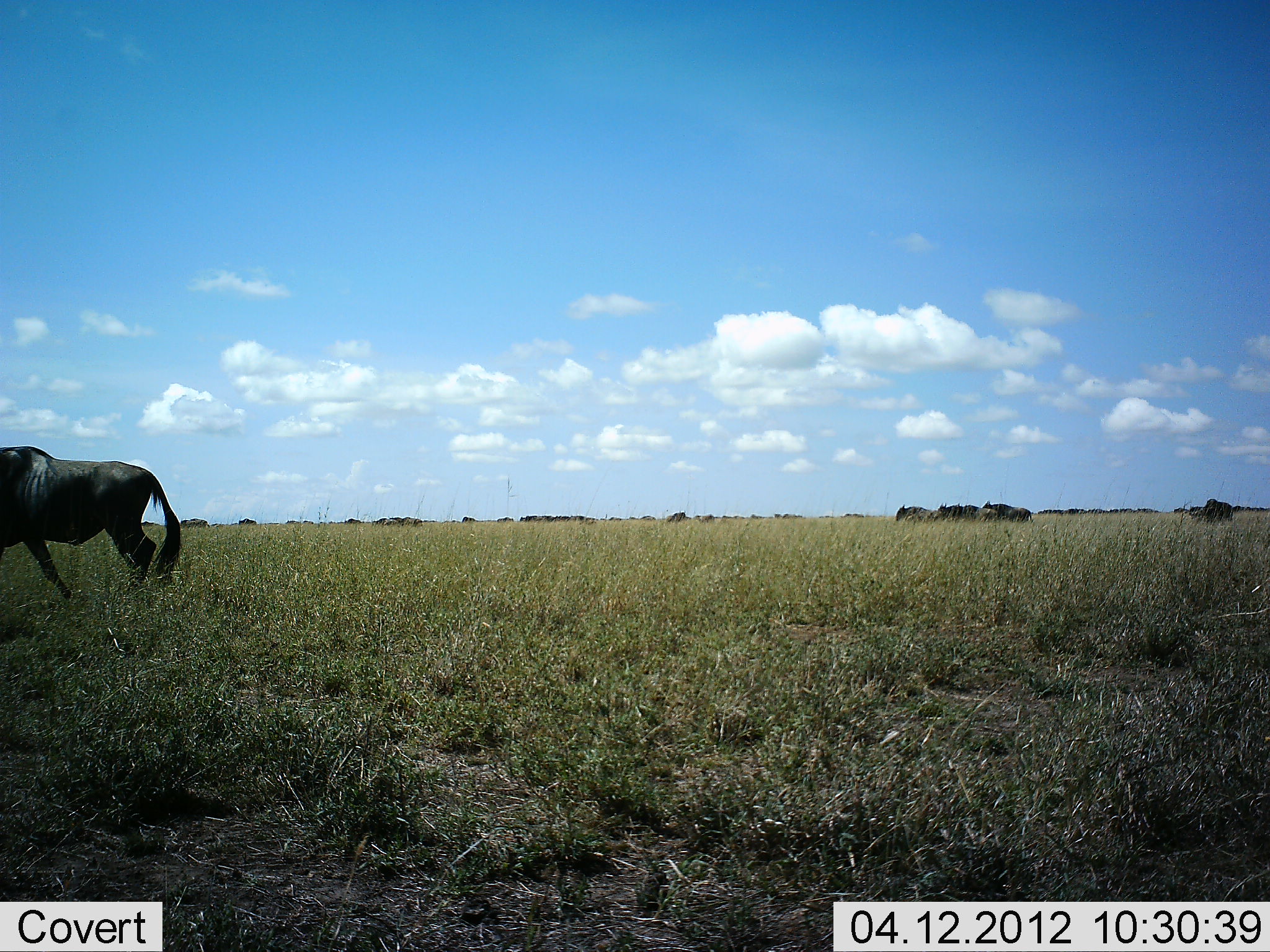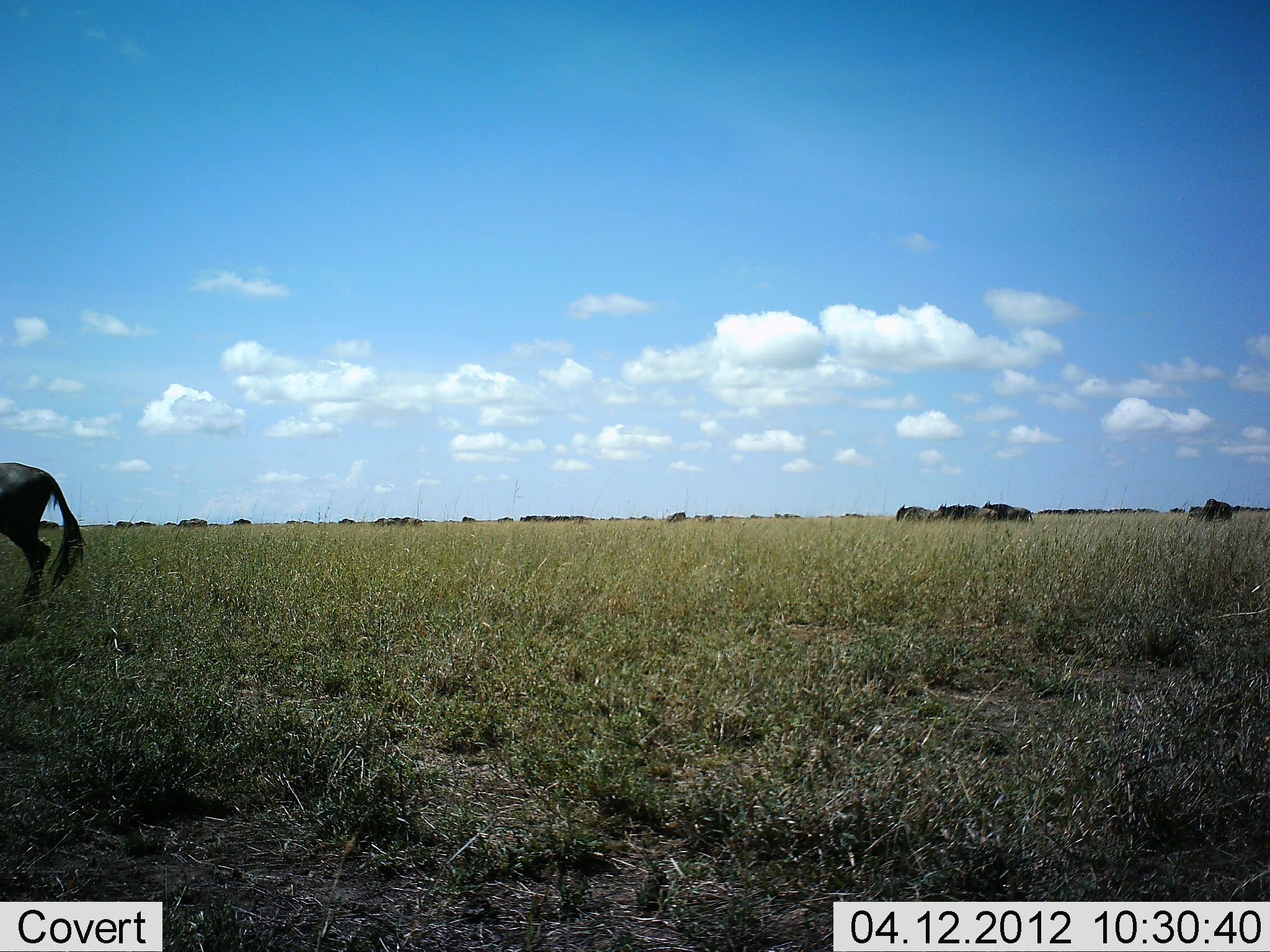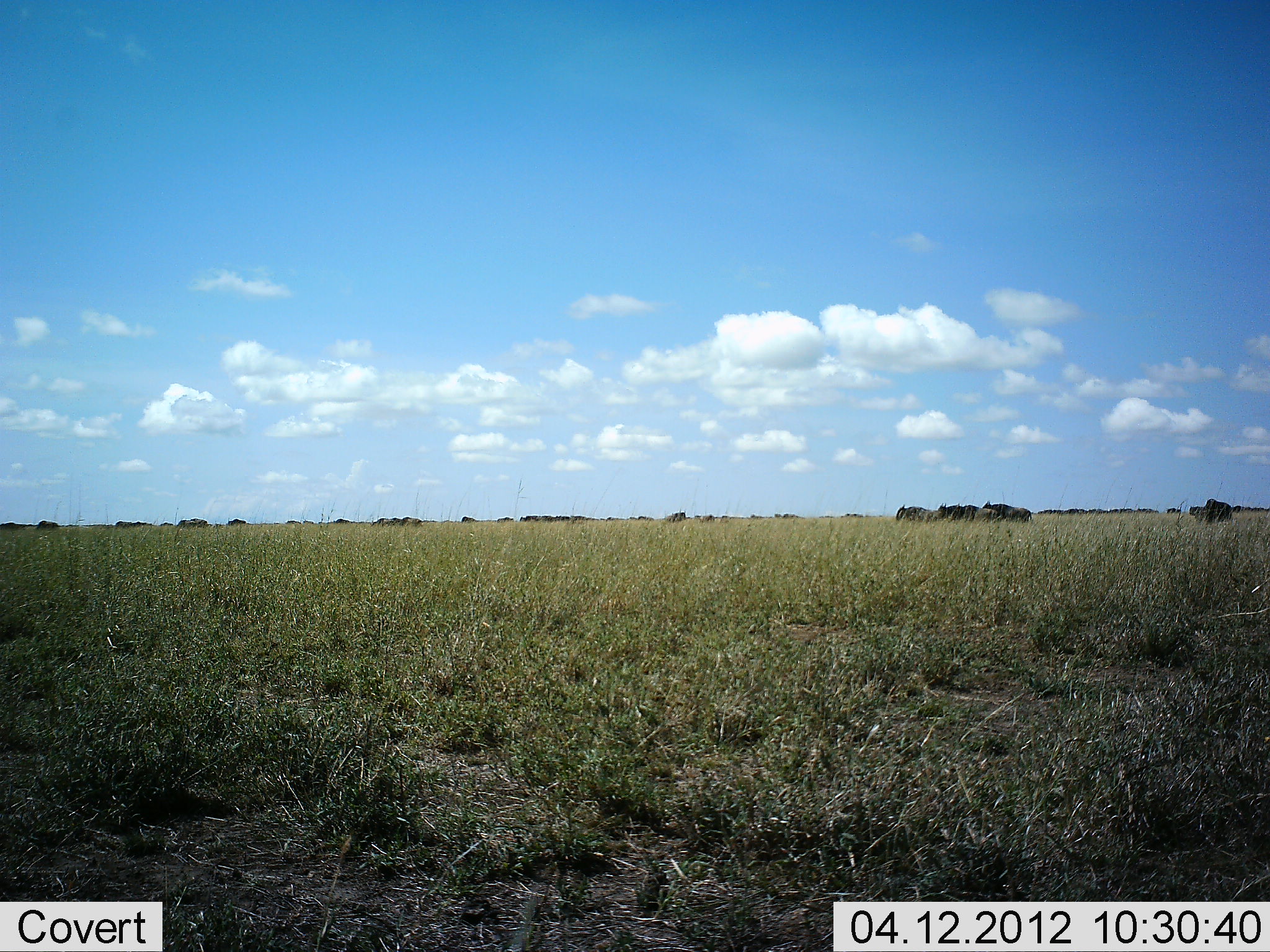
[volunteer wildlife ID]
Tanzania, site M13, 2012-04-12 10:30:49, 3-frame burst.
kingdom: Animalia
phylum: Chordata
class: Mammalia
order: Artiodactyla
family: Bovidae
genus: Connochaetes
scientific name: Connochaetes taurinus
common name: blue wildebeest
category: wildebeest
Wildebeest (blue wildebeest) (Connochaetes taurinus), count 11-50. Behavior (volunteer vote fractions): standing 50%, resting 15%, moving 100%, interacting 0%. Young present (vote fraction): 5%. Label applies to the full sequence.